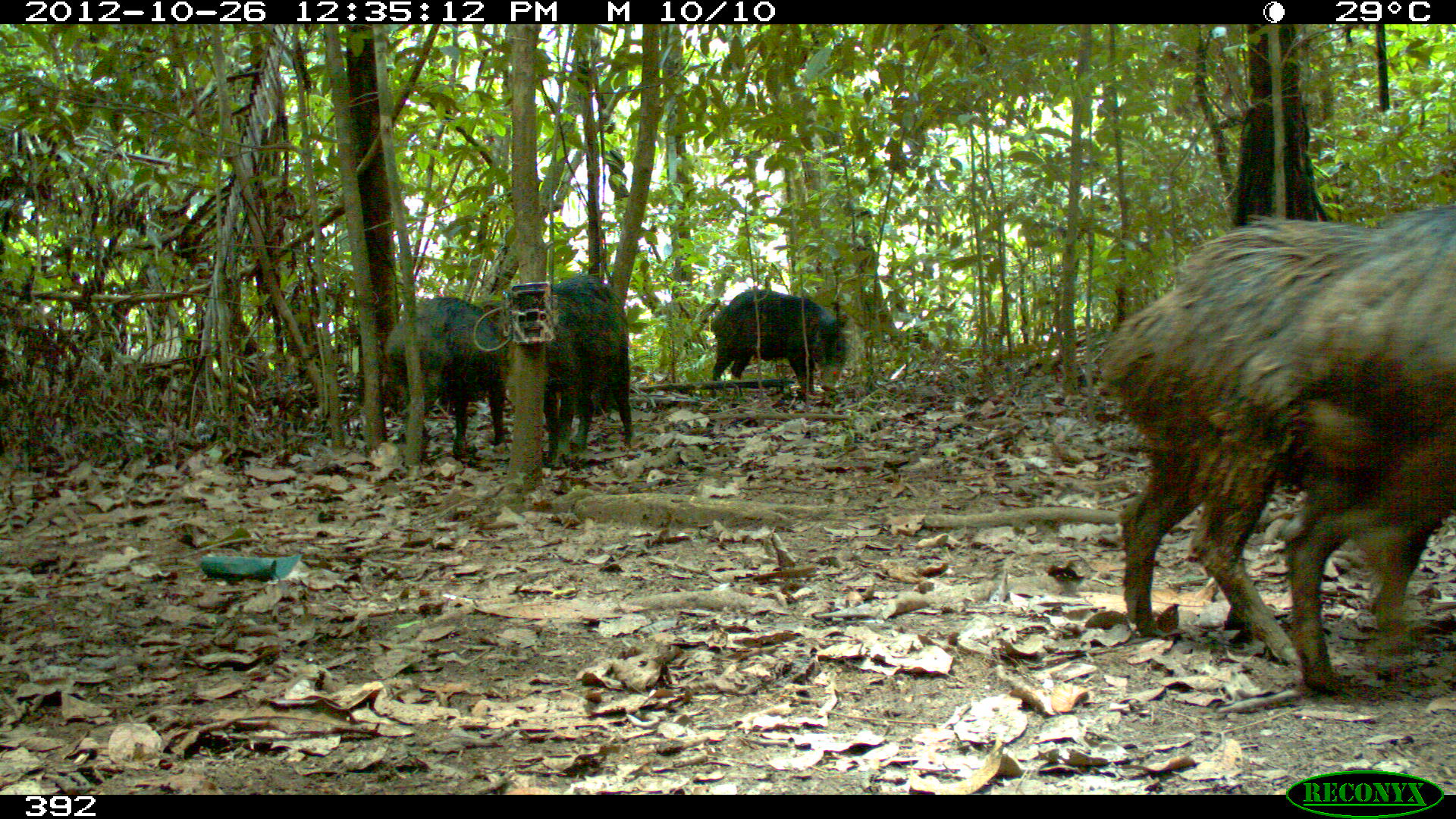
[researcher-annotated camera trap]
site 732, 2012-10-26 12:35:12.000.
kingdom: Animalia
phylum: Chordata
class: Mammalia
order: Artiodactyla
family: Tayassuidae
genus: Tayassu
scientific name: Tayassu pecari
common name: white-lipped peccary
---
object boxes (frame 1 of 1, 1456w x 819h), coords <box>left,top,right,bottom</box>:
tayassu pecari: <box>1105,221,1442,672</box>; <box>1243,206,1454,691</box>; <box>484,275,632,468</box>; <box>386,297,509,456</box>; <box>708,290,848,398</box>